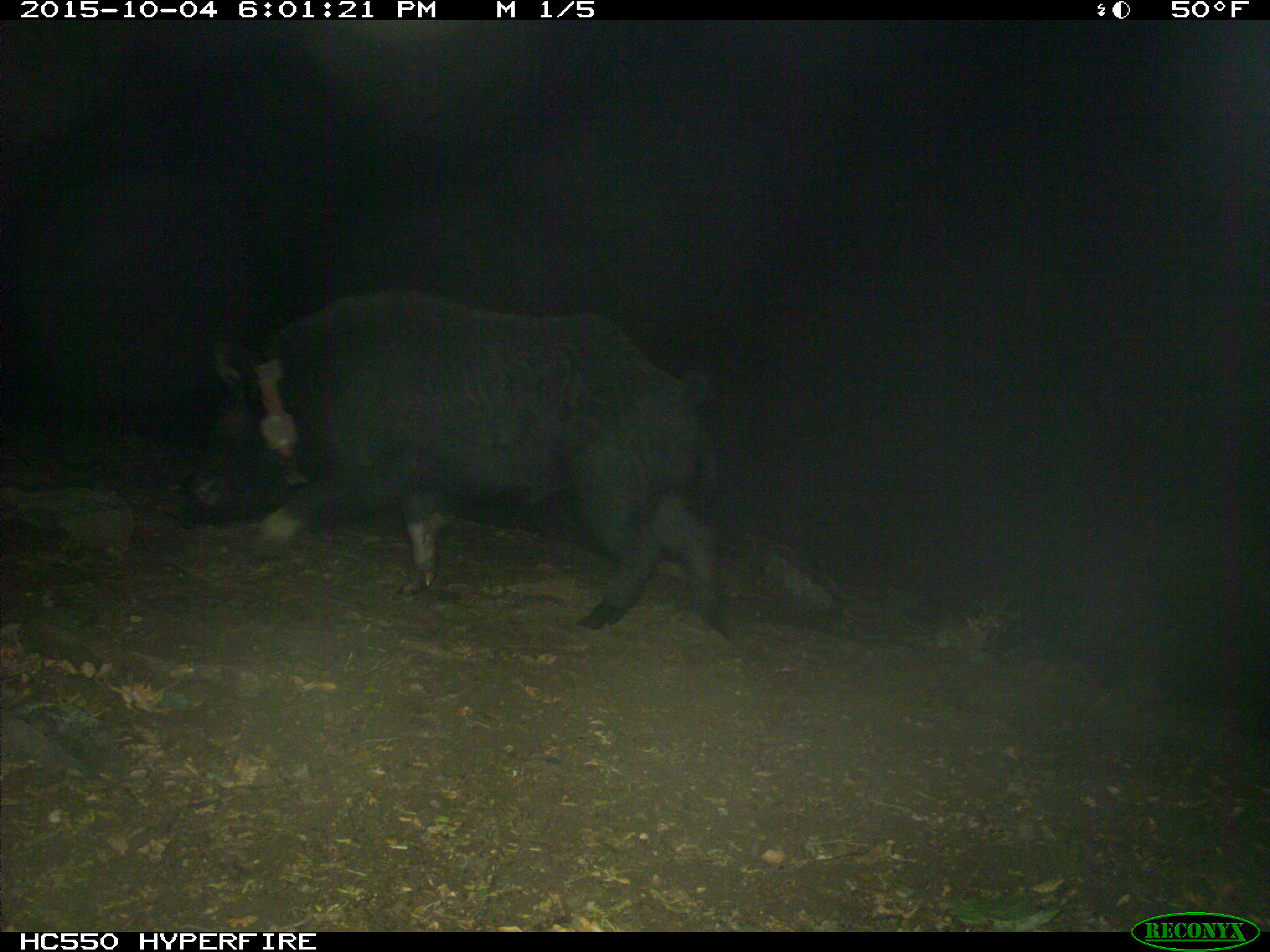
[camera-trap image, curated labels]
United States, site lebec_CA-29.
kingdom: Animalia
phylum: Chordata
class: Mammalia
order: Artiodactyla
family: Suidae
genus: Sus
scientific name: Sus scrofa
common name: wild boar